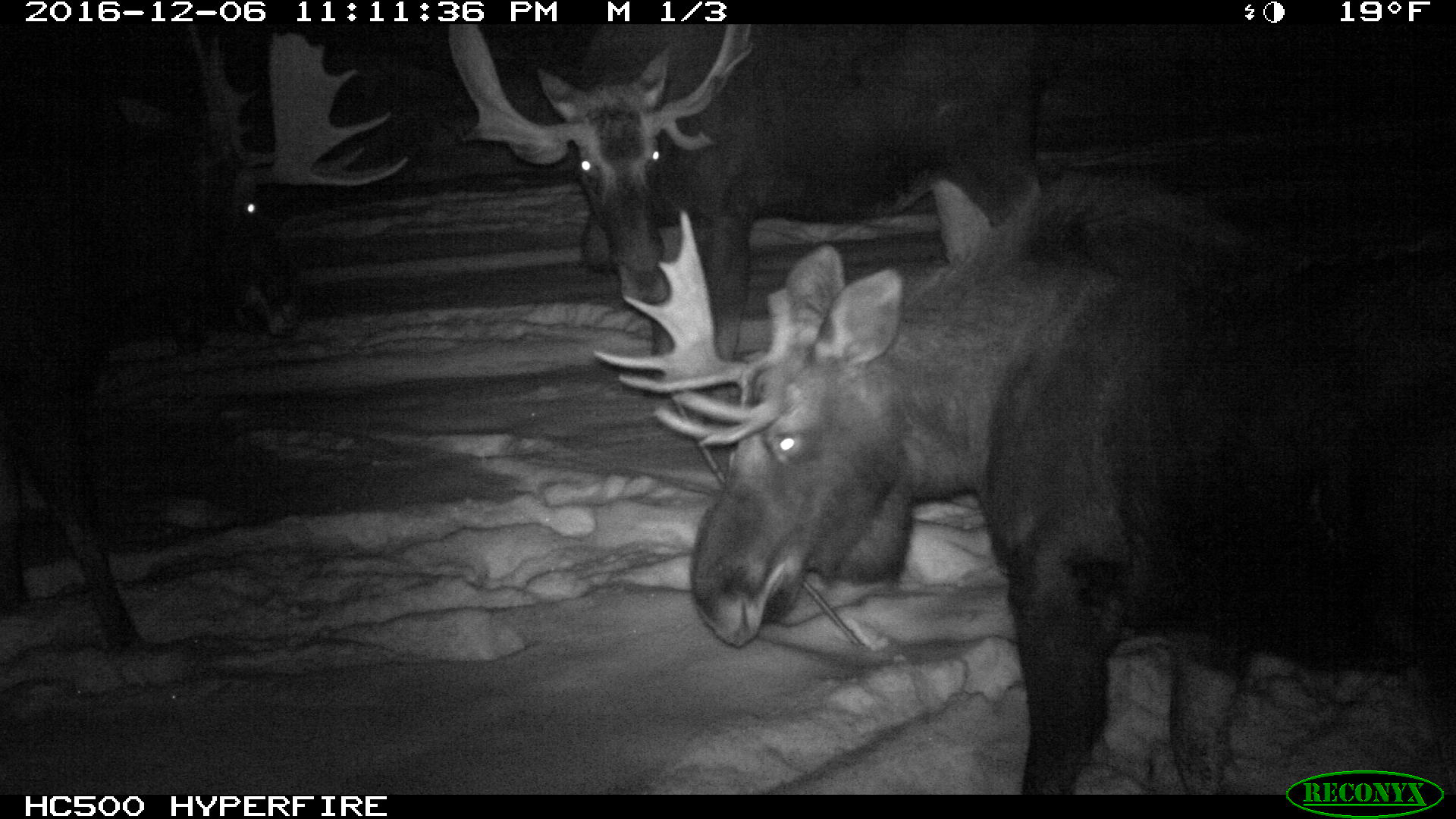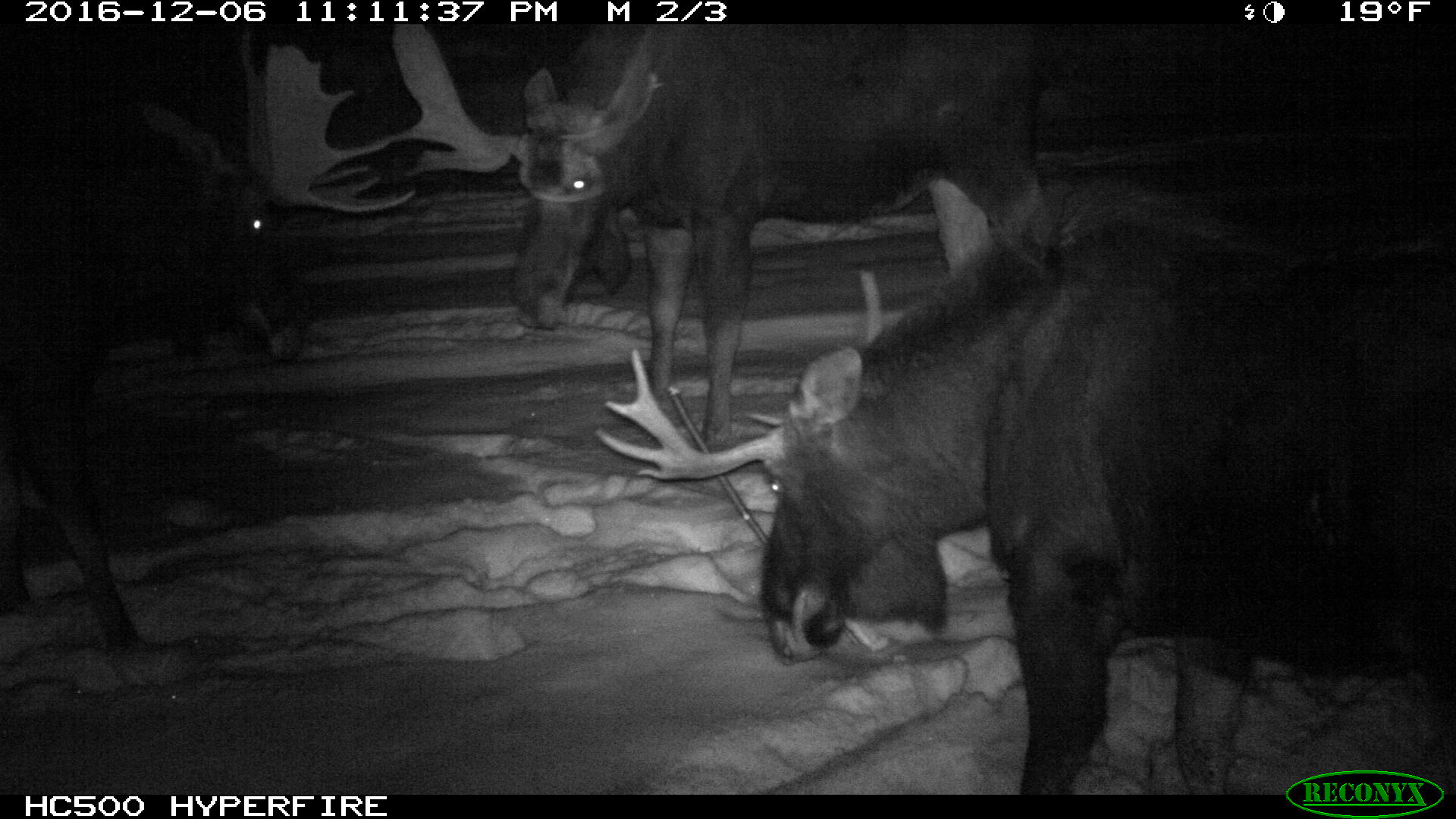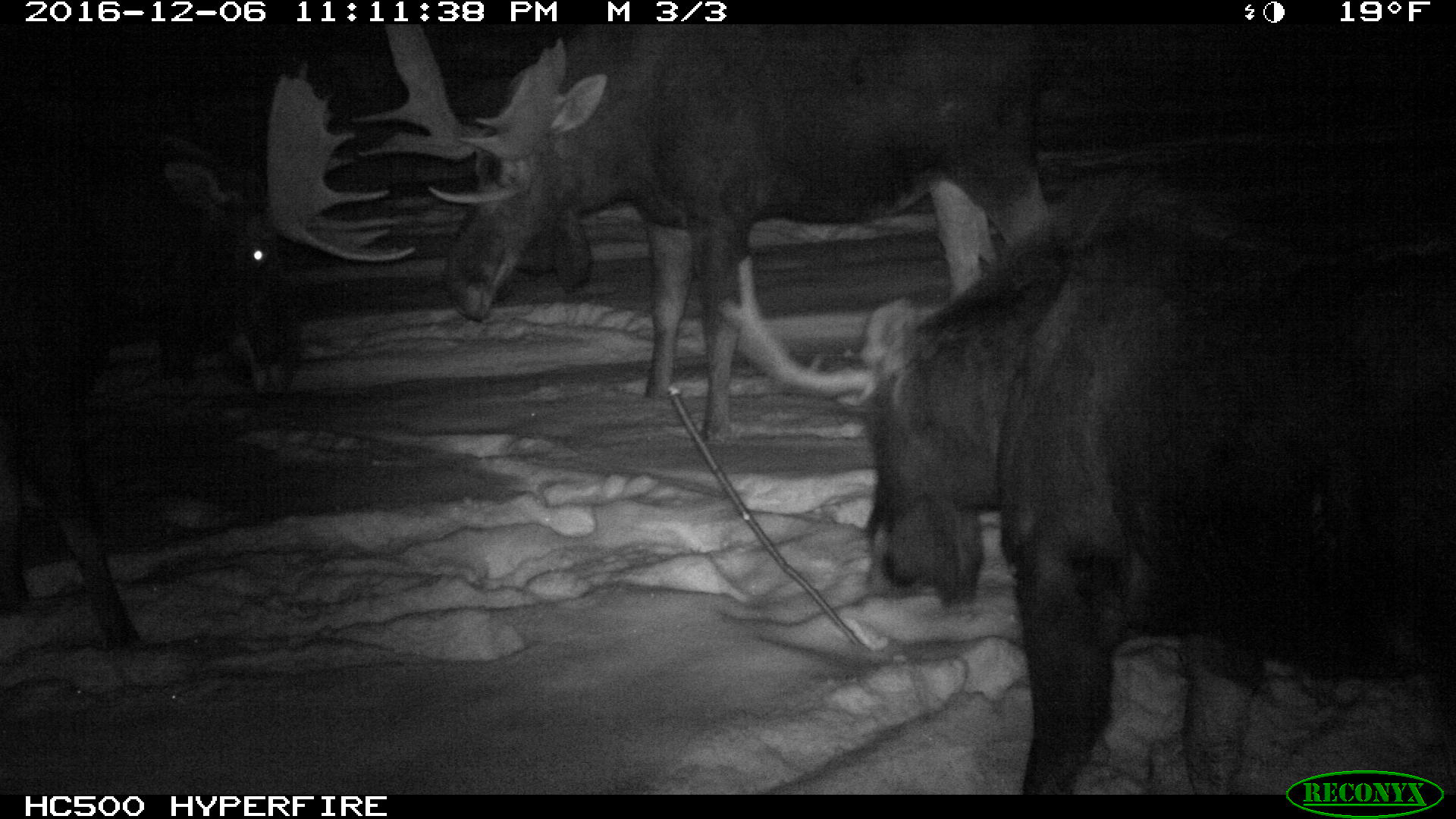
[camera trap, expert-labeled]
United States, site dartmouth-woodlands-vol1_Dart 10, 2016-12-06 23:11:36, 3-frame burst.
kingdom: Animalia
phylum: Chordata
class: Mammalia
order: Artiodactyla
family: Cervidae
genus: Alces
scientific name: Alces alces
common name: moose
Moose (Alces alces).